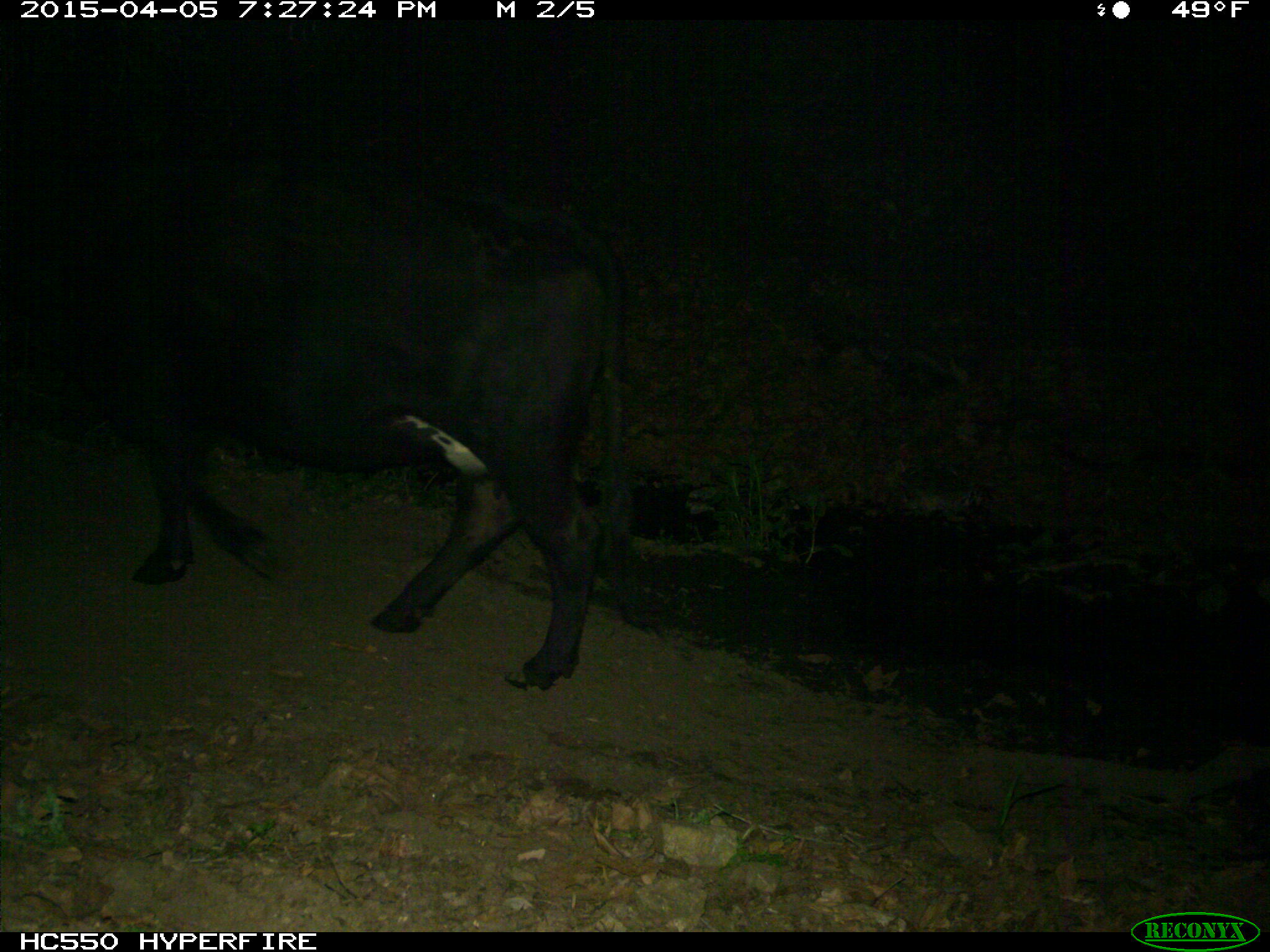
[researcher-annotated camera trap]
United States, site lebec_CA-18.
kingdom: Animalia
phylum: Chordata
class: Mammalia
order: Artiodactyla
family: Bovidae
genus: Bos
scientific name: Bos taurus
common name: domestic cow